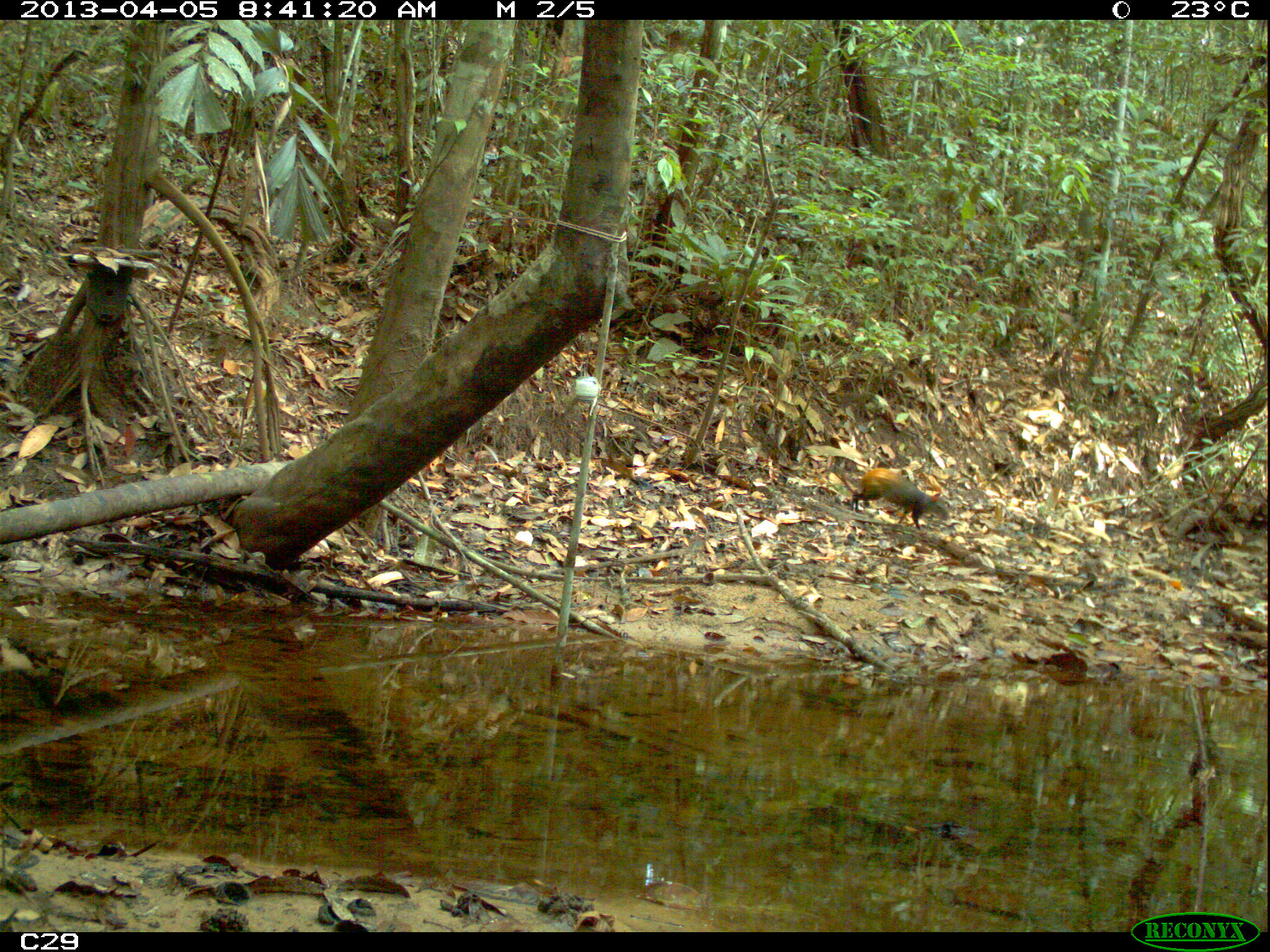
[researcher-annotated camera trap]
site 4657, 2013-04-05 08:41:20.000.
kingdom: Animalia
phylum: Chordata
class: Mammalia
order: Rodentia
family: Dasyproctidae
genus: Dasyprocta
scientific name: Dasyprocta leporina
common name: red-rumped agouti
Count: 1.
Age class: adult.